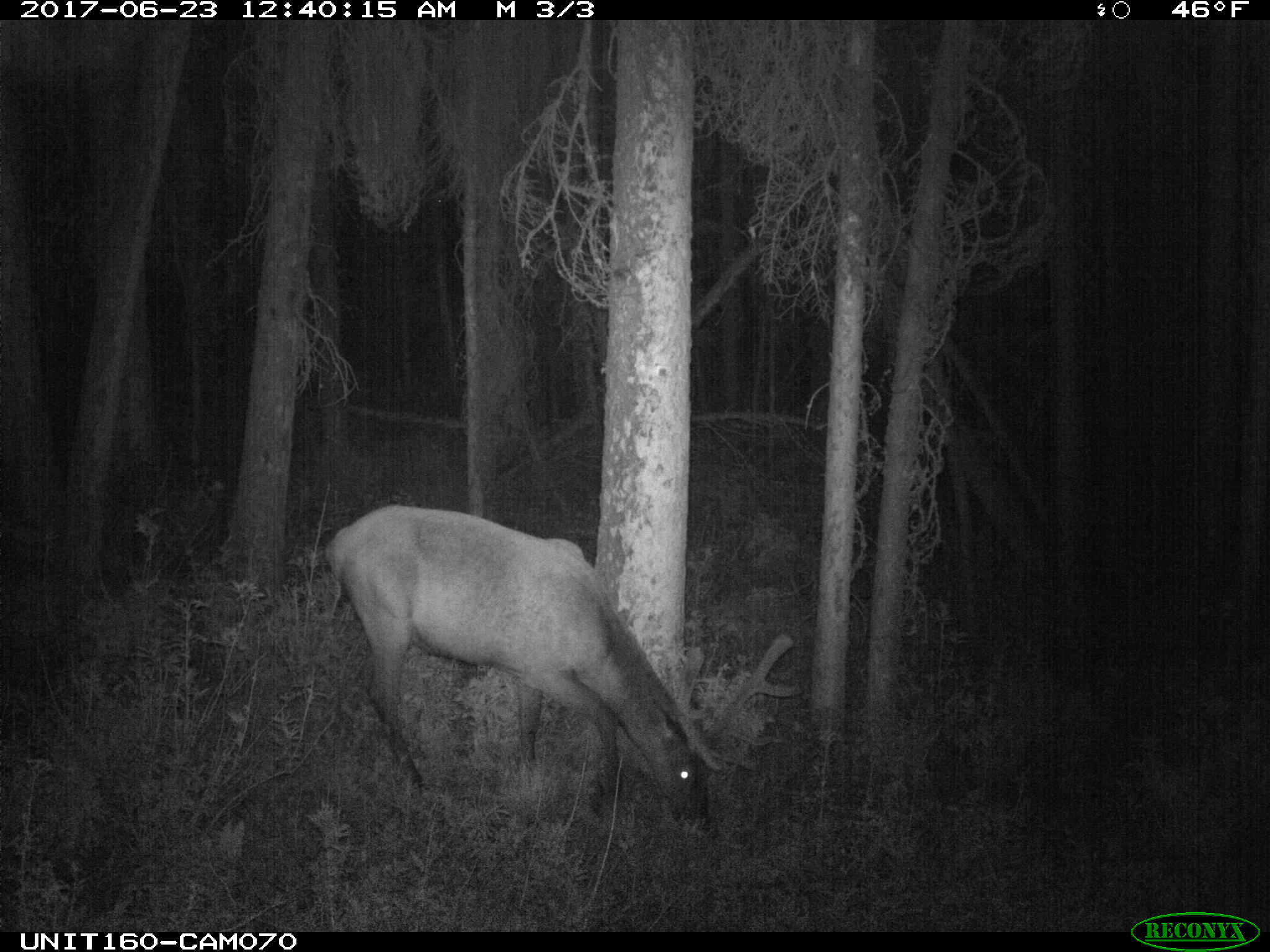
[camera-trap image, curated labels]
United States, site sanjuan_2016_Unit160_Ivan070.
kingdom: Animalia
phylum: Chordata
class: Mammalia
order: Artiodactyla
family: Cervidae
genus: Cervus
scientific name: Cervus elaphus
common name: red deer